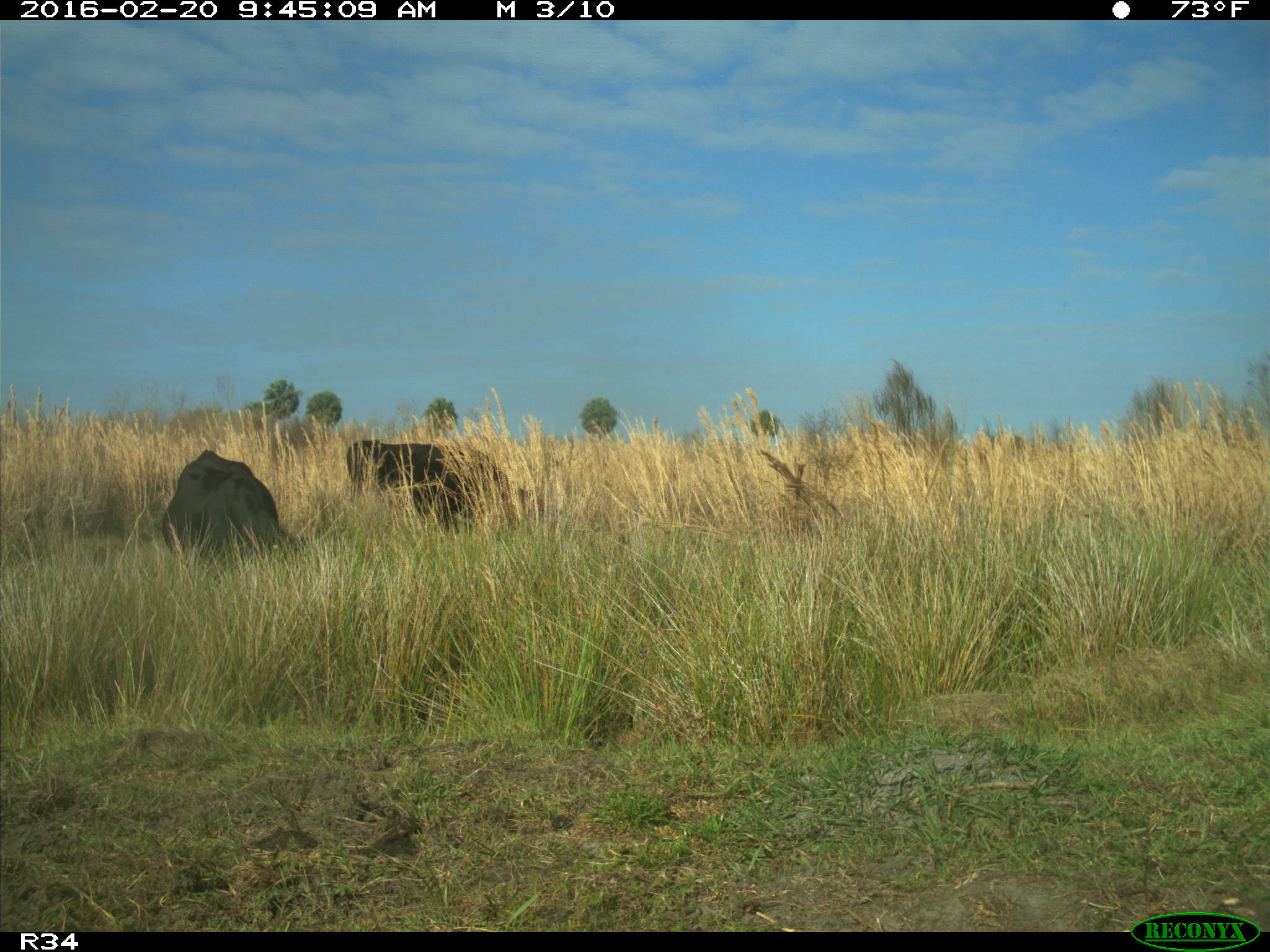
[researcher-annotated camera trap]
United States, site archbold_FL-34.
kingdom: Animalia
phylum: Chordata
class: Mammalia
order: Artiodactyla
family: Bovidae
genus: Bos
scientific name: Bos taurus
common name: domestic cow